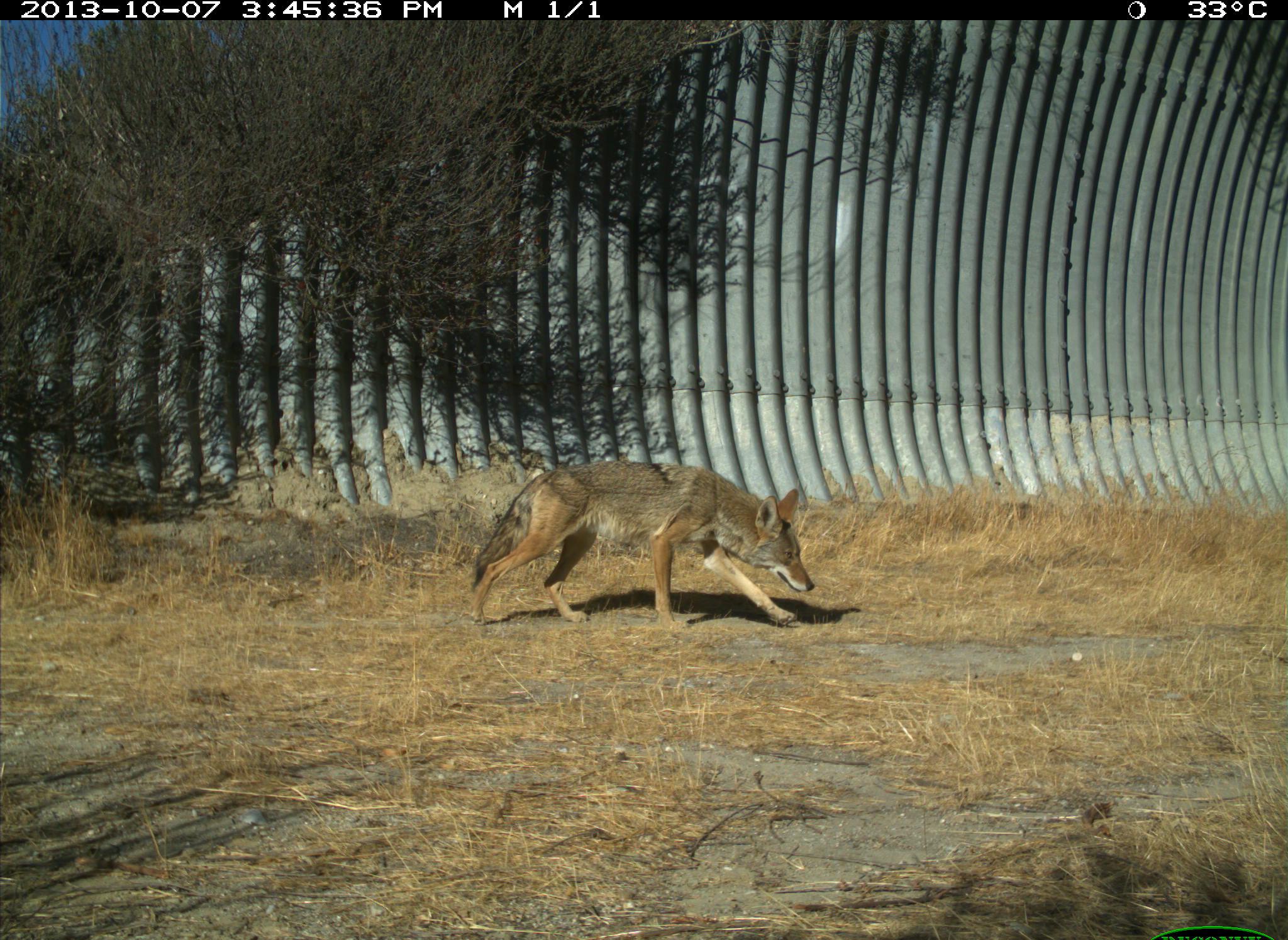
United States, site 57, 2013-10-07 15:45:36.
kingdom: Animalia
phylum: Chordata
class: Mammalia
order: Carnivora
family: Canidae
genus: Canis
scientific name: Canis latrans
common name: coyote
Coyote (Canis latrans).